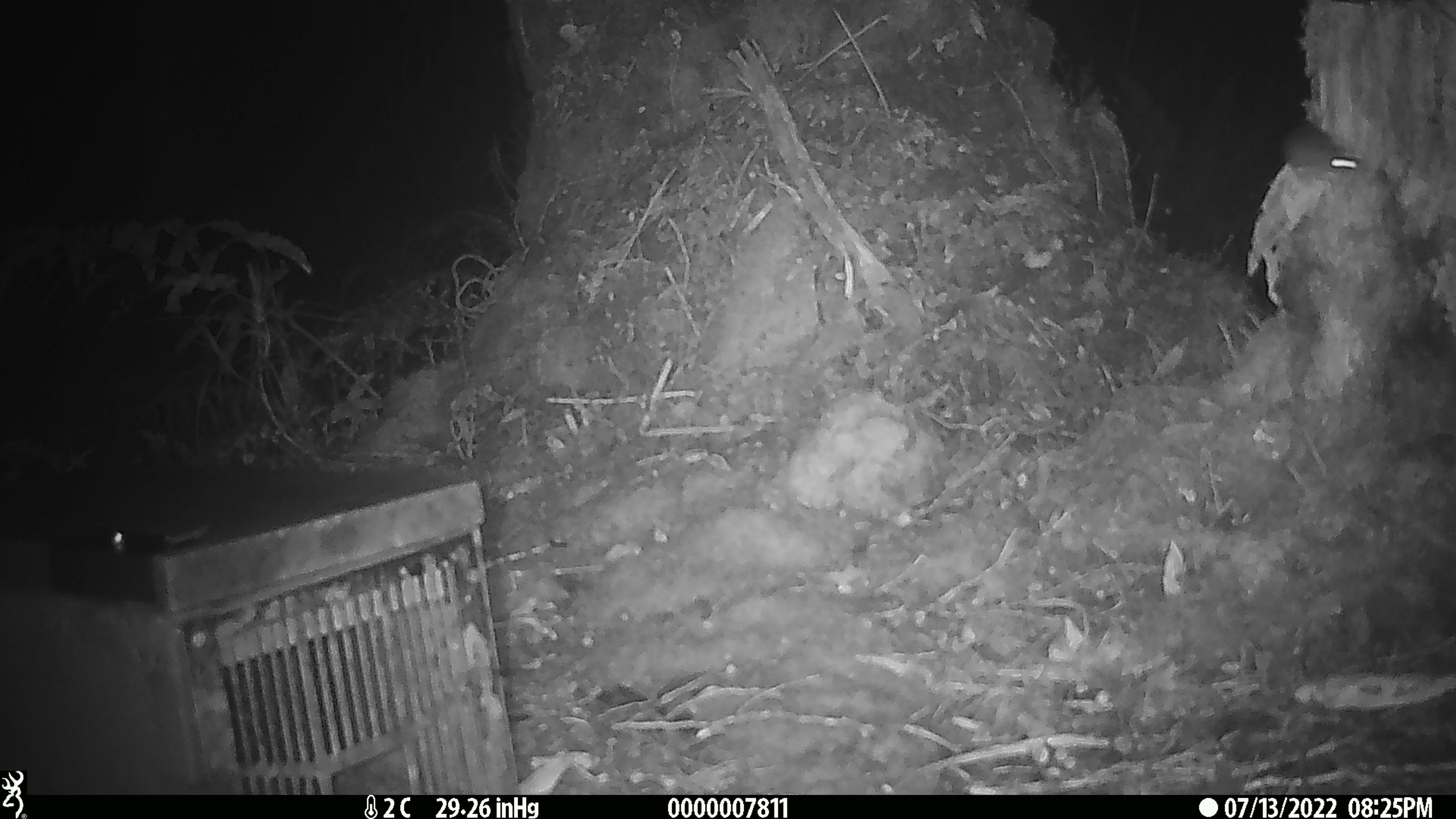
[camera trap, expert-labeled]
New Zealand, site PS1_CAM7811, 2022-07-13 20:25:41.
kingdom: Animalia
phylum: Chordata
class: Mammalia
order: Rodentia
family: Muridae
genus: Mus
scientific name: Mus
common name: mouse